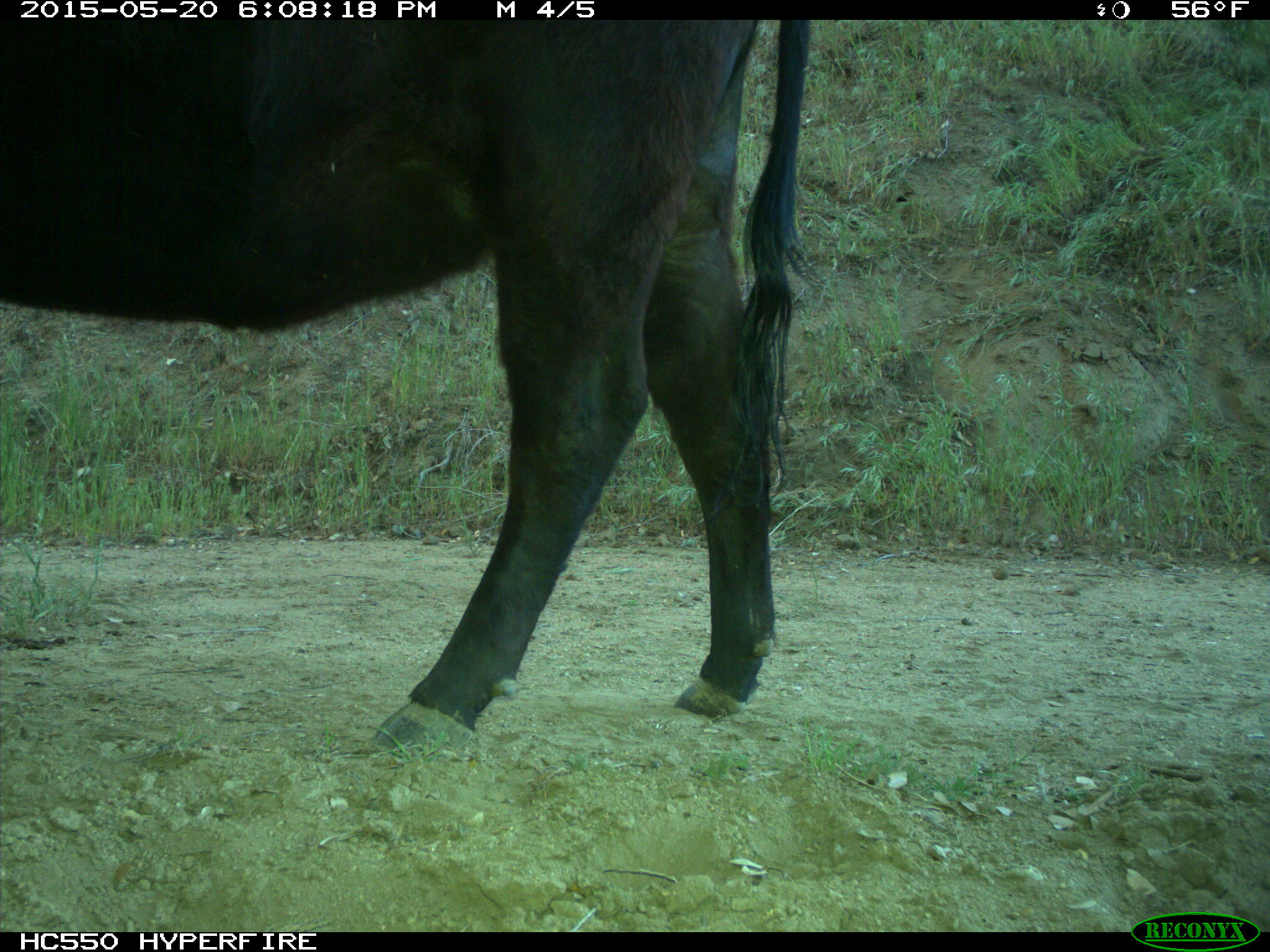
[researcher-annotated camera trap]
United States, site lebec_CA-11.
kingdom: Animalia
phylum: Chordata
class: Mammalia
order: Artiodactyla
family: Bovidae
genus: Bos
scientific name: Bos taurus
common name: domestic cow